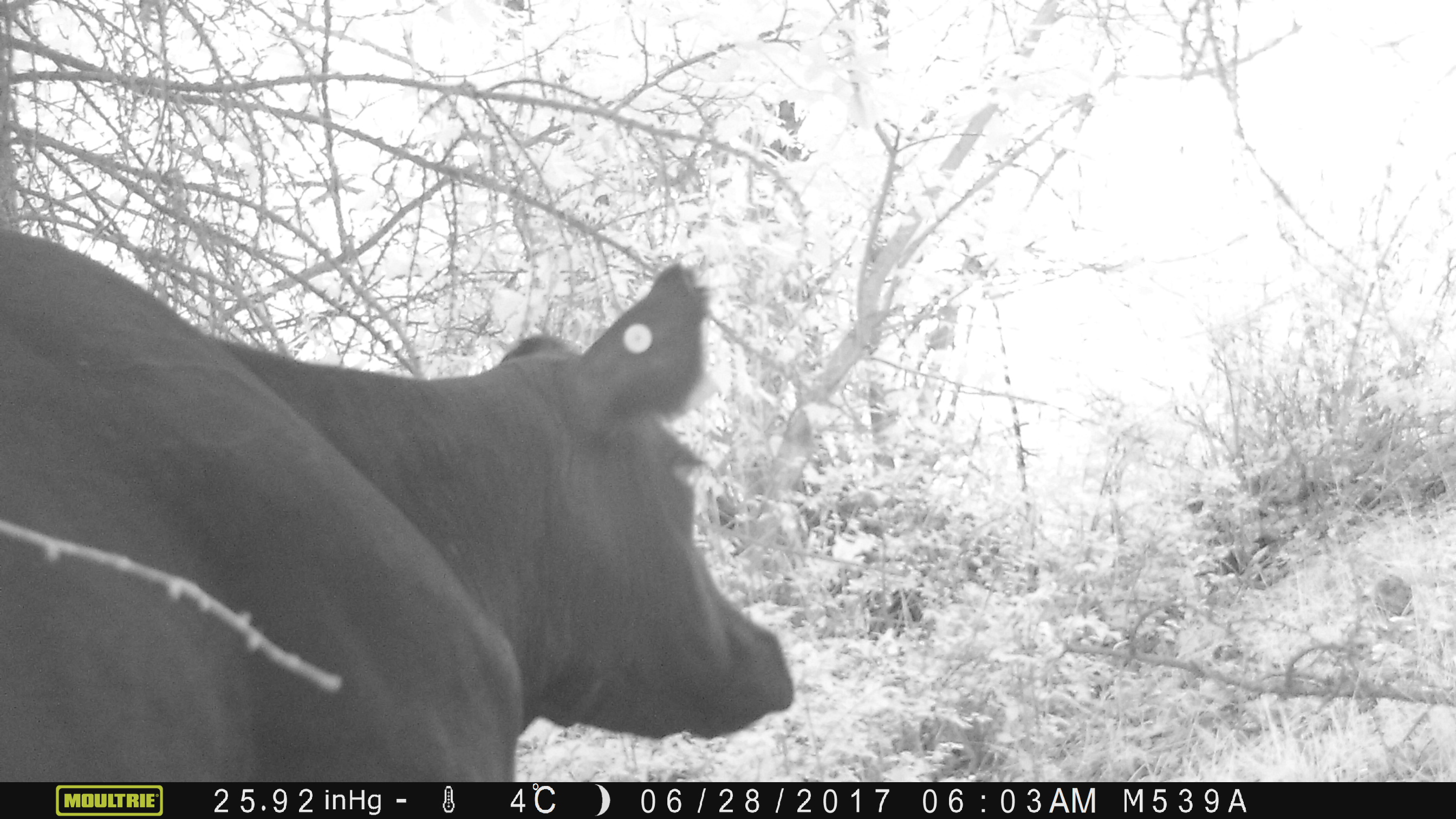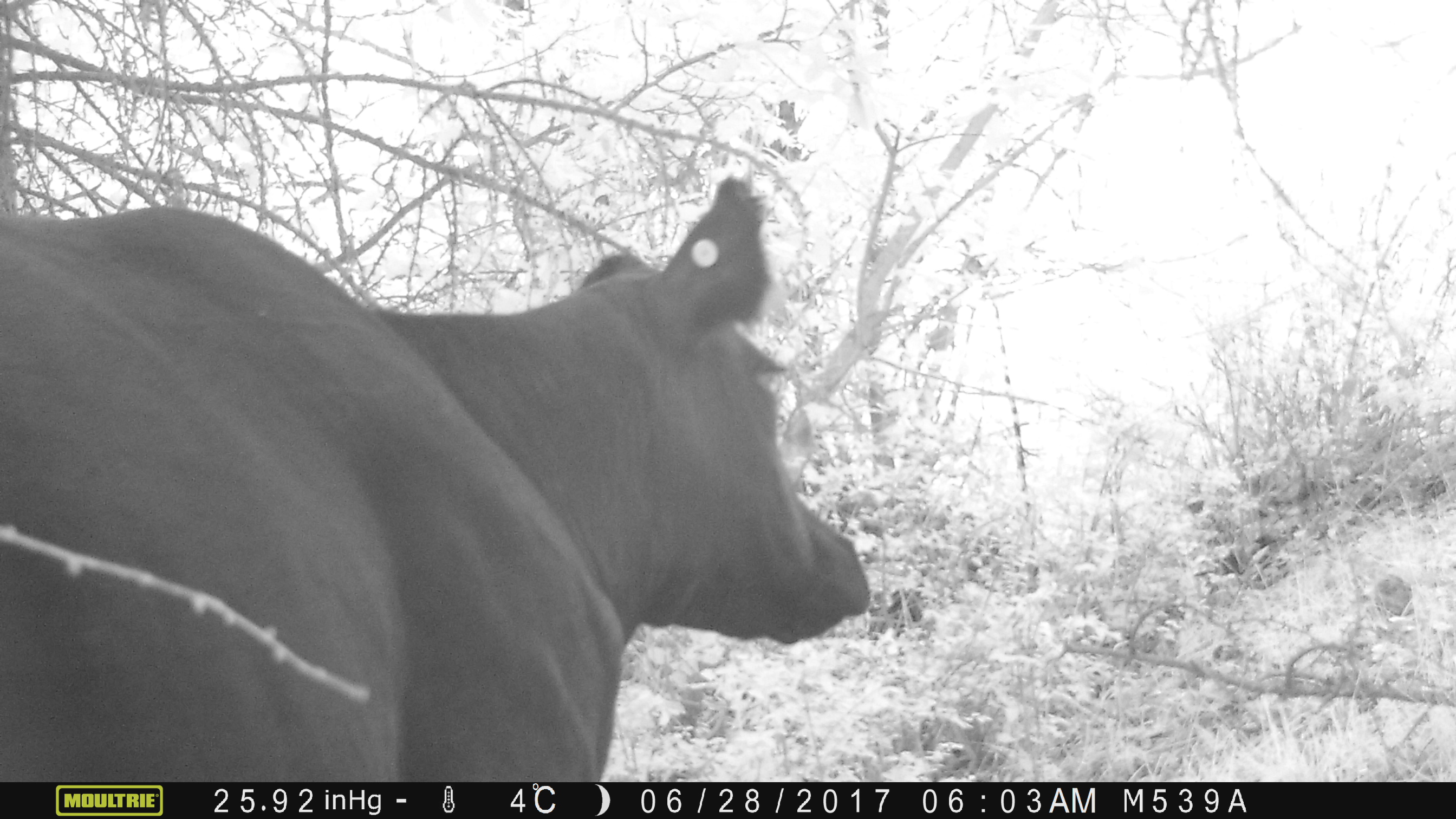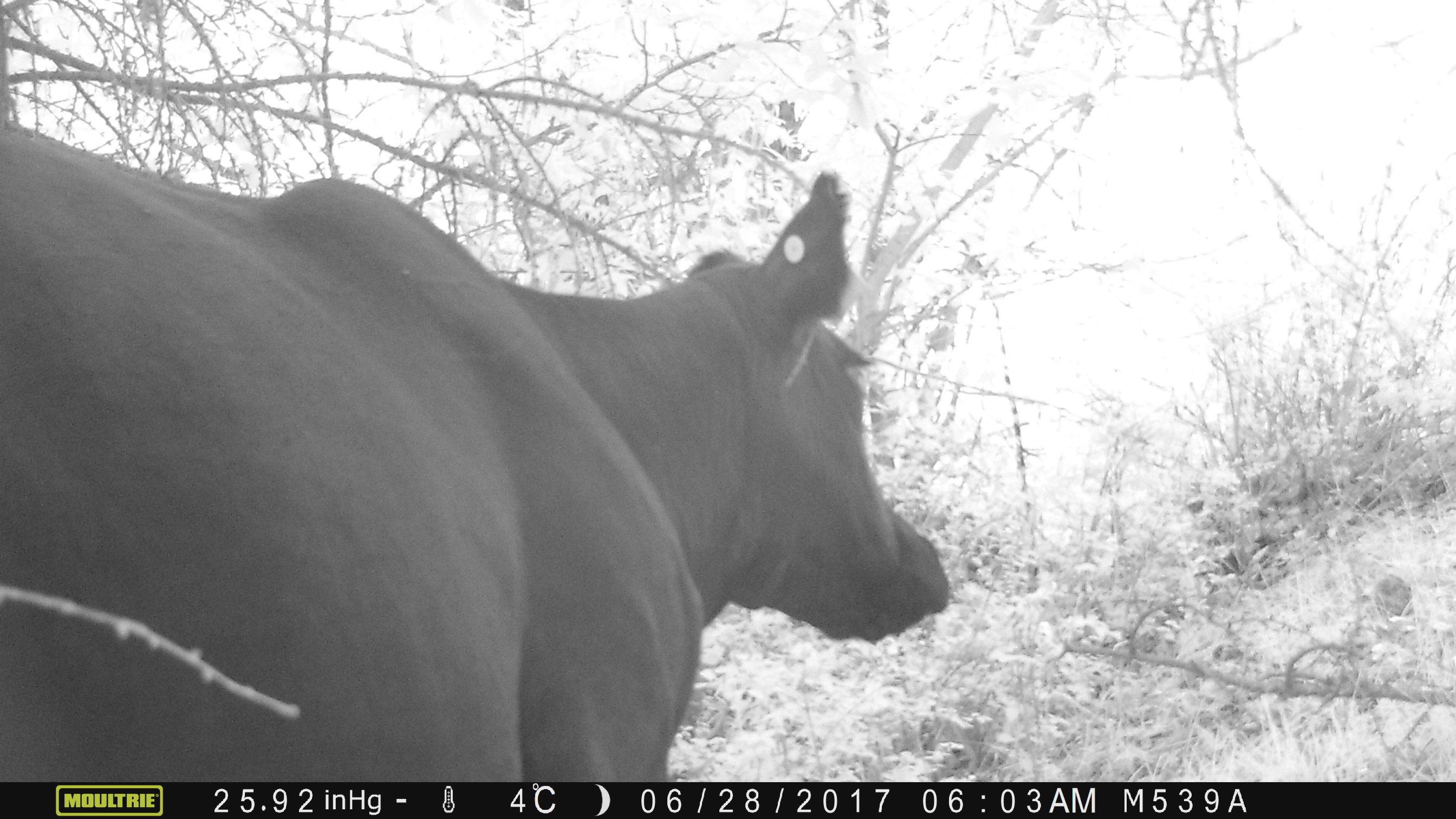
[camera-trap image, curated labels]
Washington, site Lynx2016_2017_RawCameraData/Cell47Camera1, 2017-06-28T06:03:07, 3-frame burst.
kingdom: Animalia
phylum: Chordata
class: Mammalia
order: Artiodactyla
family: Bovidae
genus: Bos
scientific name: Bos taurus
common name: domestic cattle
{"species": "domestic cattle (Bos taurus)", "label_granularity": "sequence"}